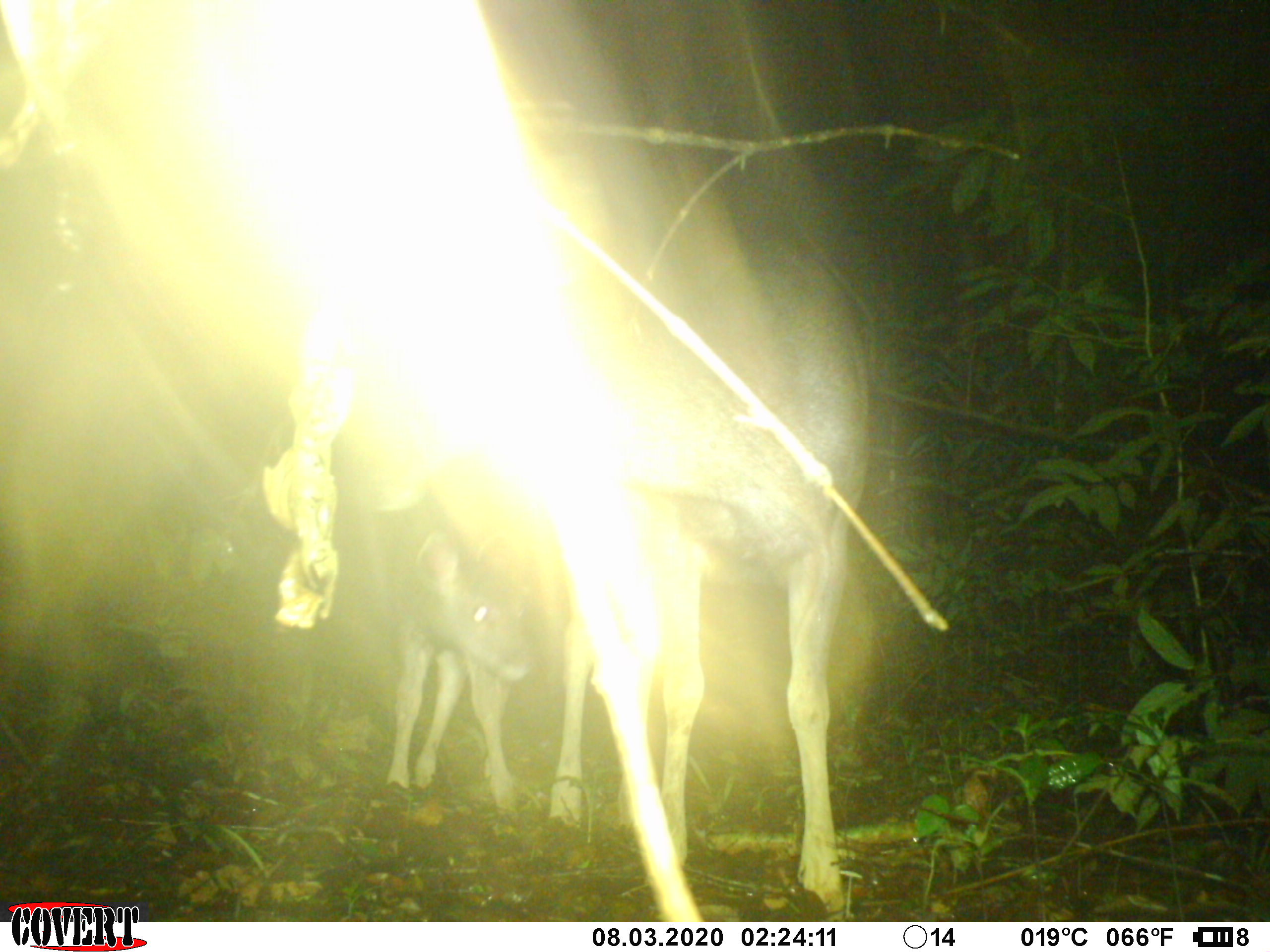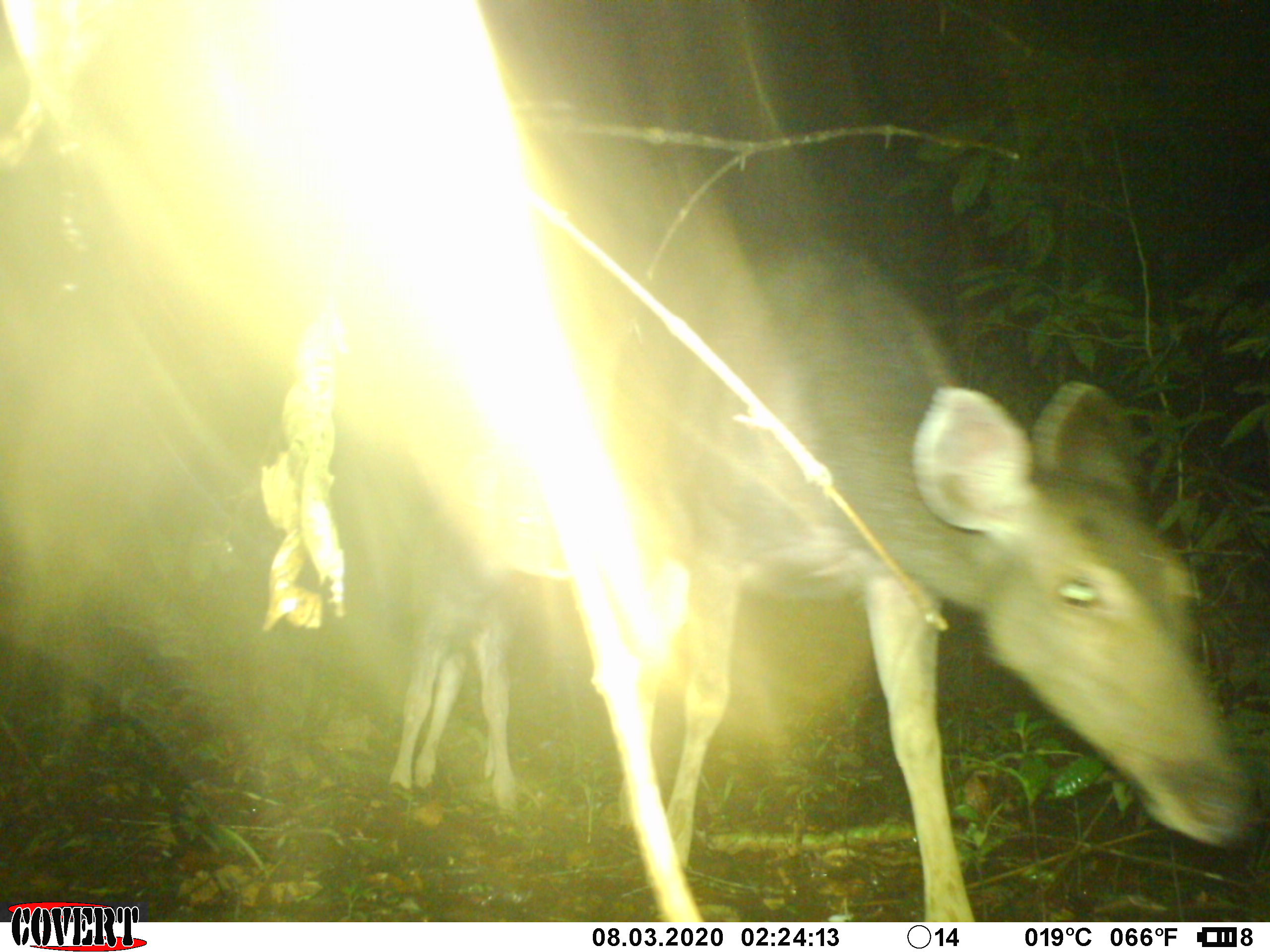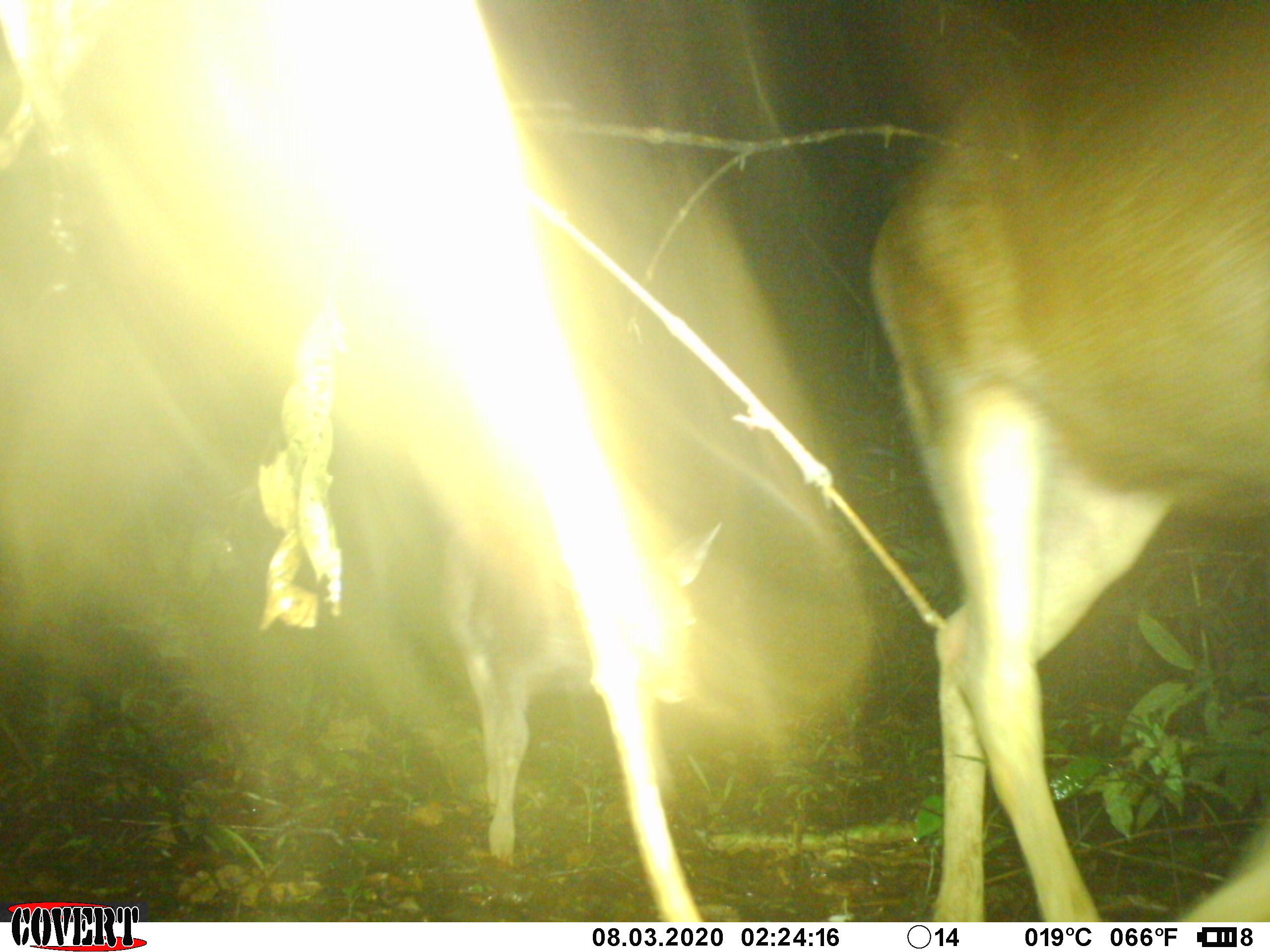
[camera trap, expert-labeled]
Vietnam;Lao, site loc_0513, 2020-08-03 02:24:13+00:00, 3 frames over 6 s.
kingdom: Animalia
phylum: Chordata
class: Mammalia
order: Artiodactyla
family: Cervidae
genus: Rusa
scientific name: Rusa unicolor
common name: sambar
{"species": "sambar (Rusa unicolor)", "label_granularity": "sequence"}